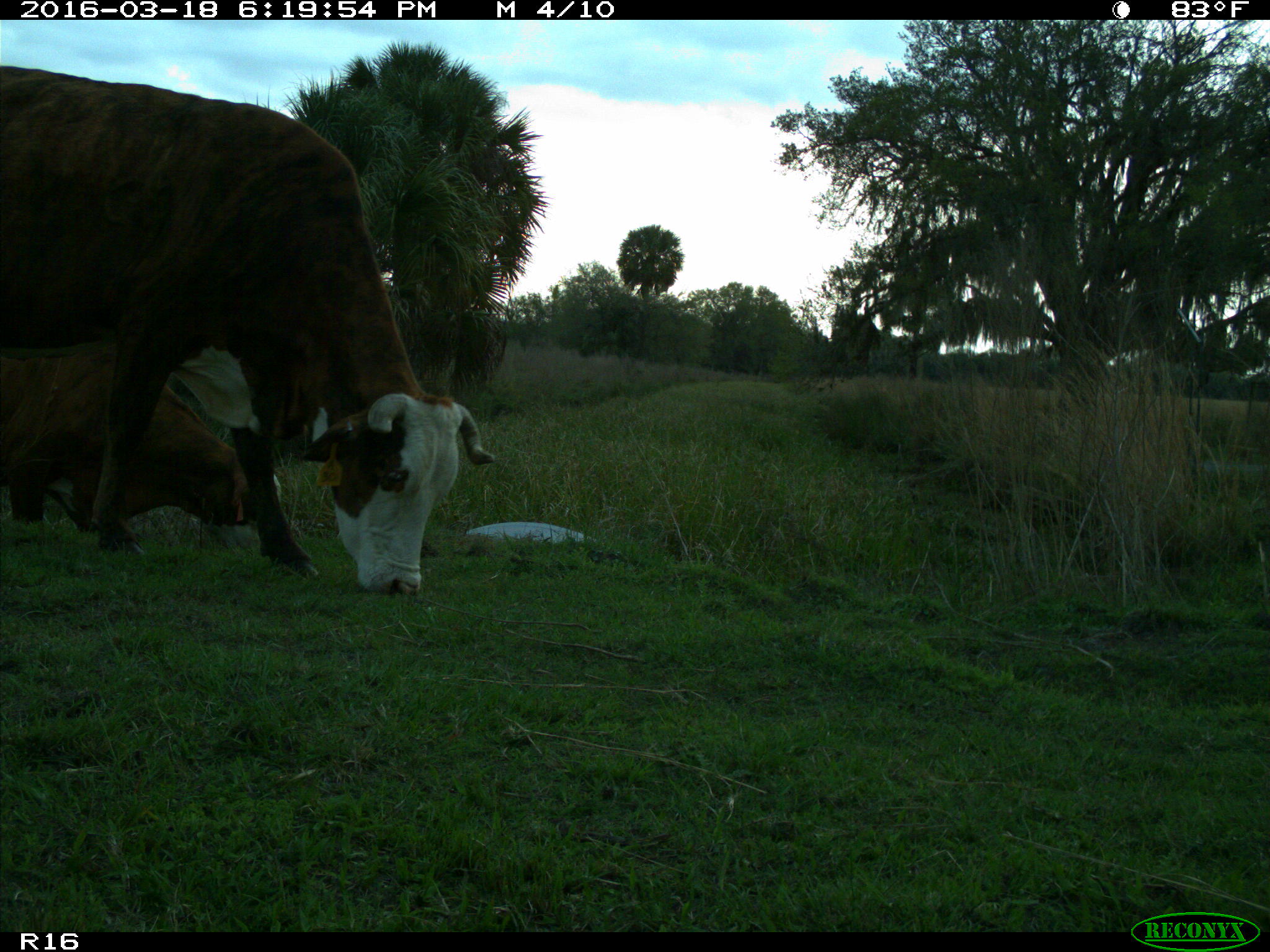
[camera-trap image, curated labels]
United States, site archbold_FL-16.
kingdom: Animalia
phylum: Chordata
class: Mammalia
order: Artiodactyla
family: Bovidae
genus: Bos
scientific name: Bos taurus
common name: domestic cow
Bos taurus (domestic cow).